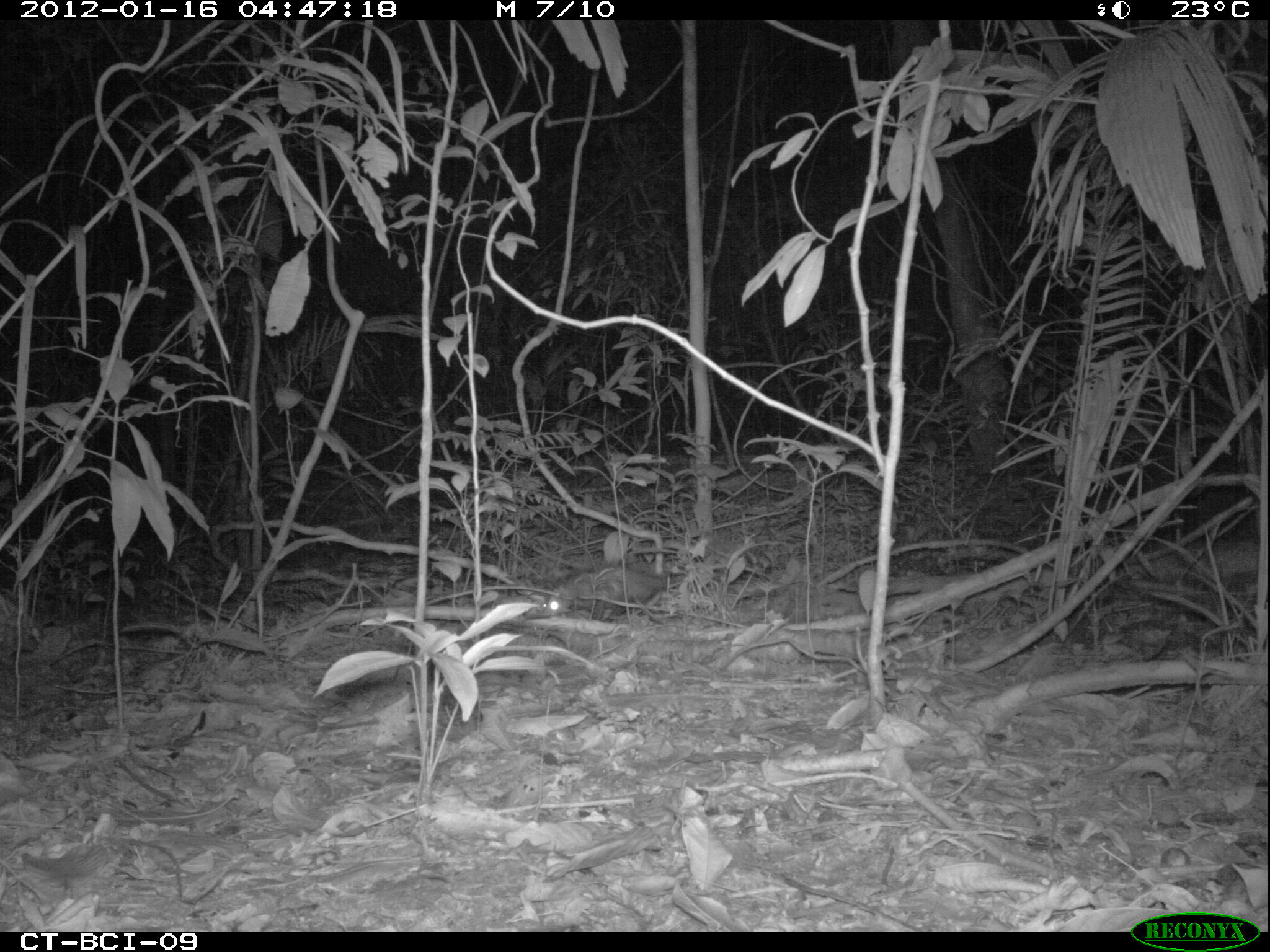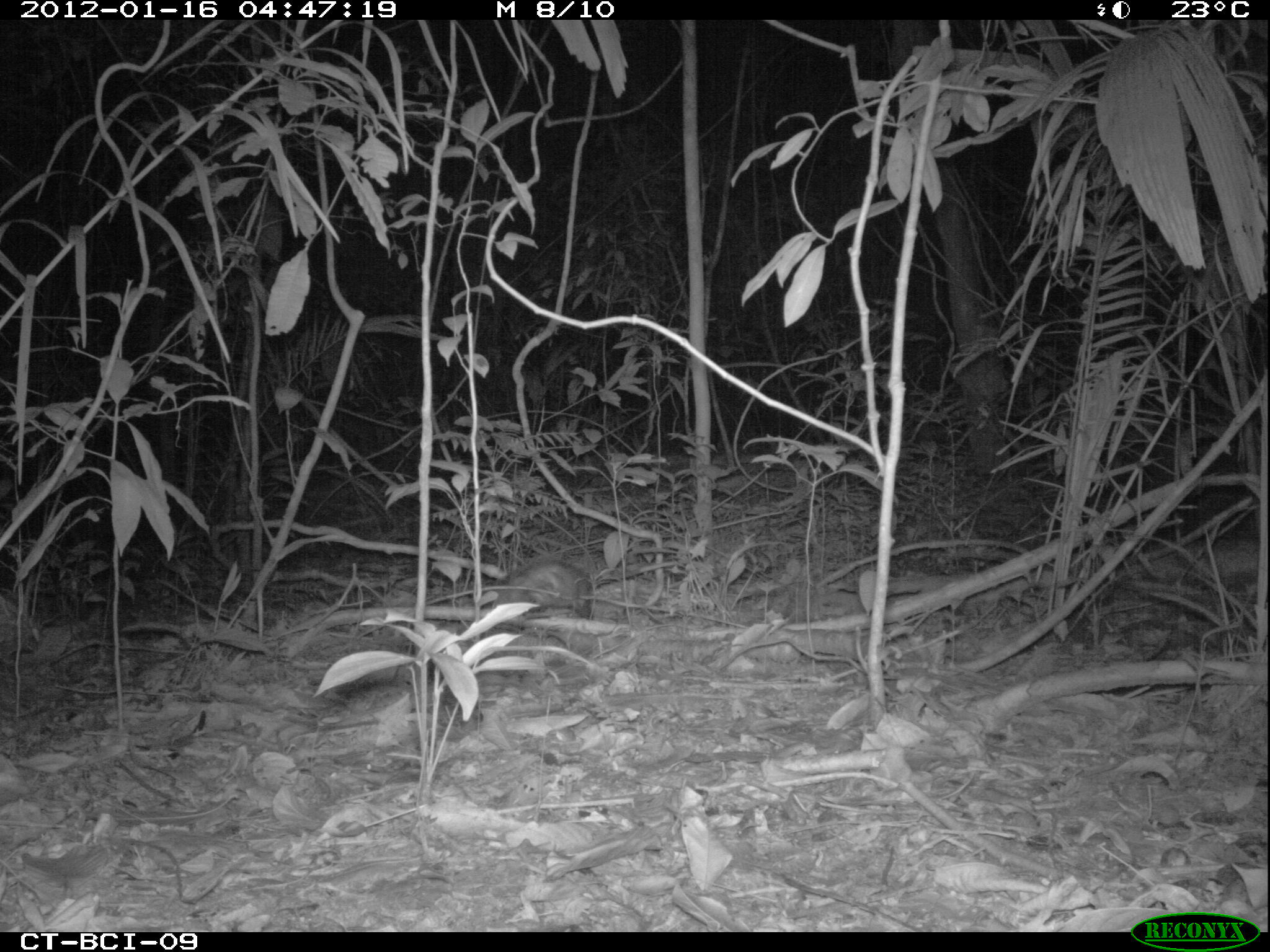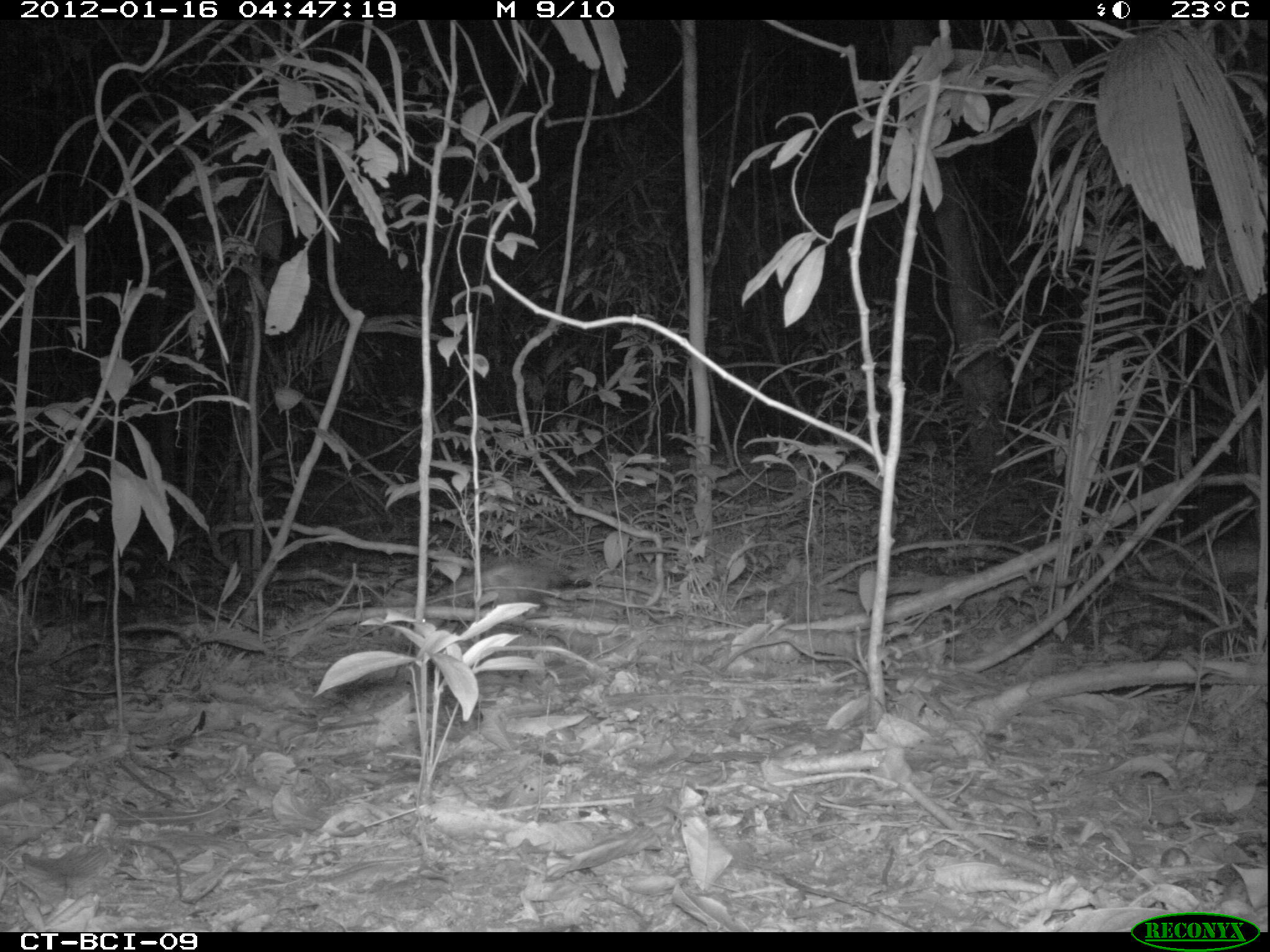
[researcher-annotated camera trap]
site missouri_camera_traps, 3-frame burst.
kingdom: Animalia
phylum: Chordata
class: Mammalia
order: Didelphimorphia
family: Didelphidae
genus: Didelphis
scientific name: Didelphis marsupialis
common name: common opossum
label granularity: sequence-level